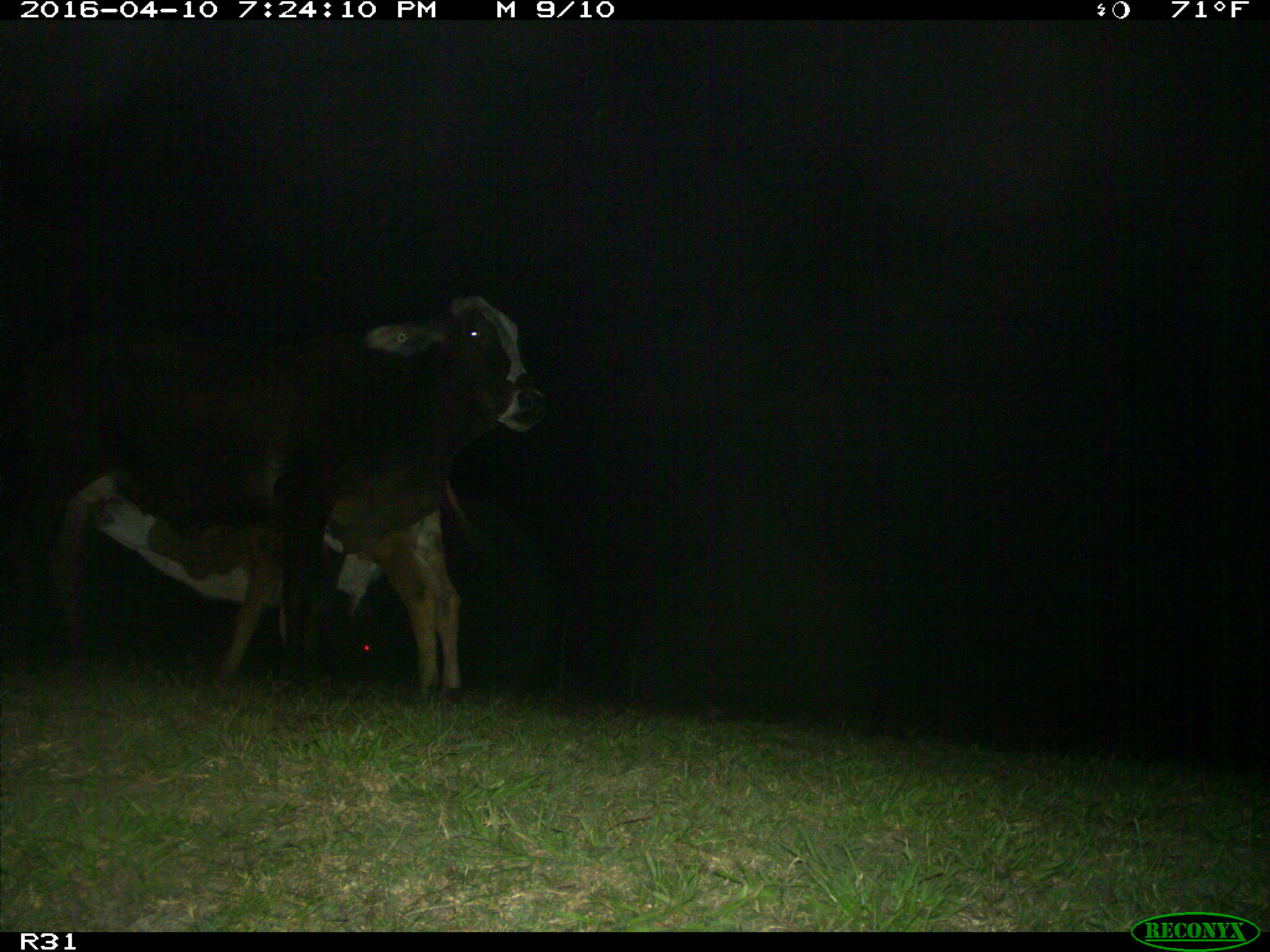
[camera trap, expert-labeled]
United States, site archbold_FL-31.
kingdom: Animalia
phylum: Chordata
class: Mammalia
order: Artiodactyla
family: Bovidae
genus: Bos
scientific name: Bos taurus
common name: domestic cow